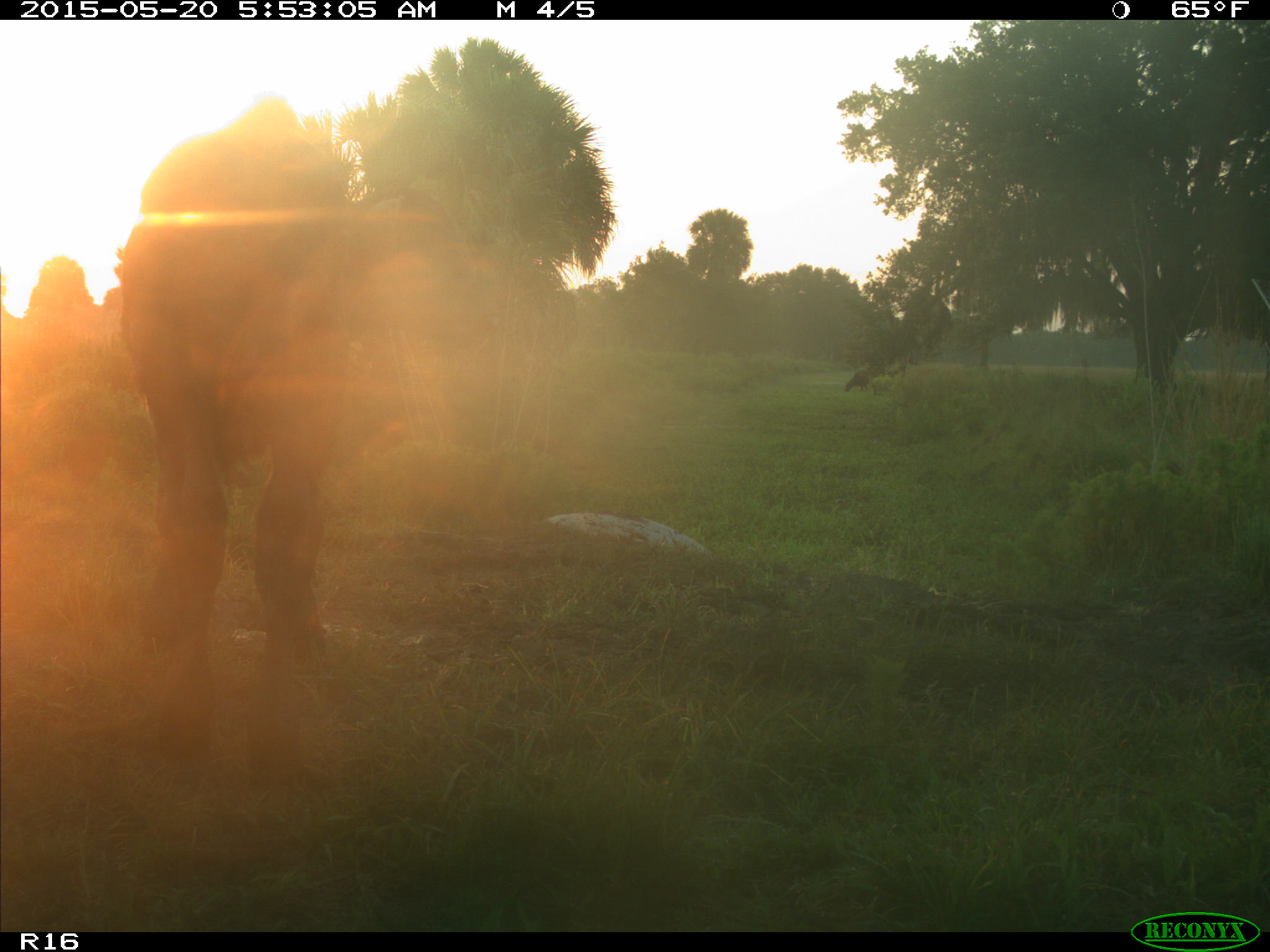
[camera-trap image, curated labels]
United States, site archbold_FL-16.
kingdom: Animalia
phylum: Chordata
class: Mammalia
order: Artiodactyla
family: Bovidae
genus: Bos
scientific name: Bos taurus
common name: domestic cow